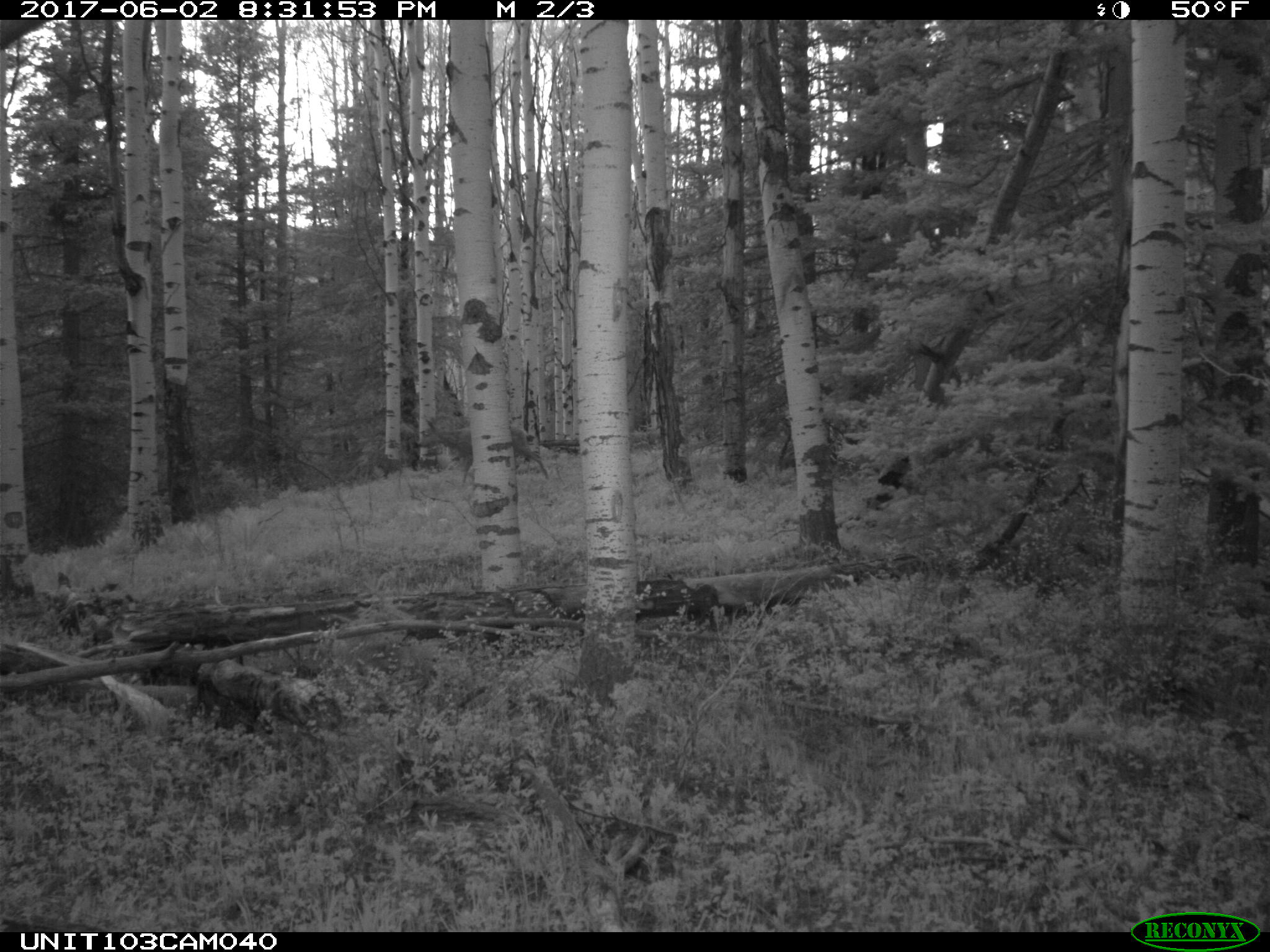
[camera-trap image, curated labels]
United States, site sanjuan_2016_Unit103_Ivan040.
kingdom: Animalia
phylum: Chordata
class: Mammalia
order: Artiodactyla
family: Cervidae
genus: Odocoileus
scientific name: Odocoileus hemionus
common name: mule deer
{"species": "Odocoileus hemionus (mule deer)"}